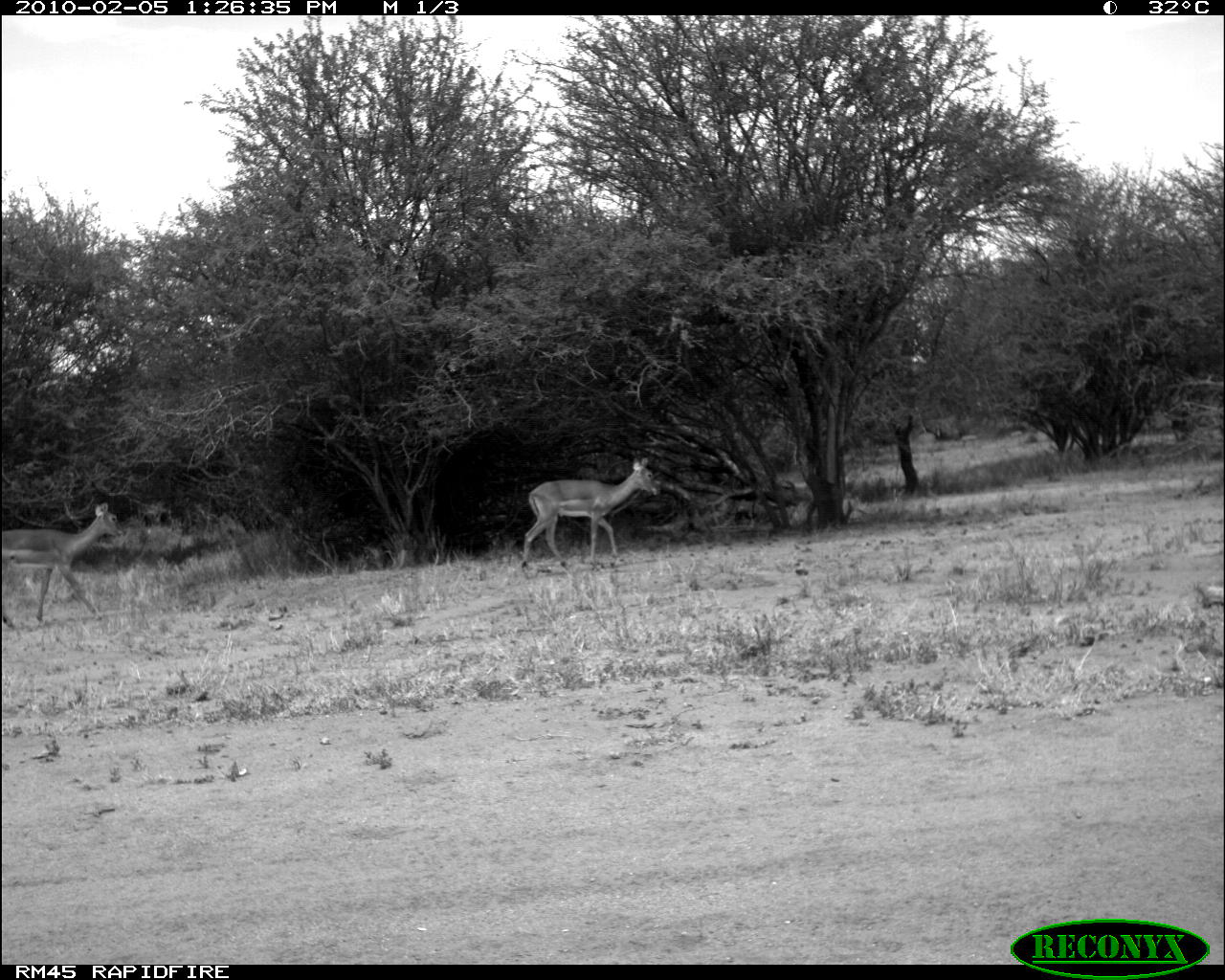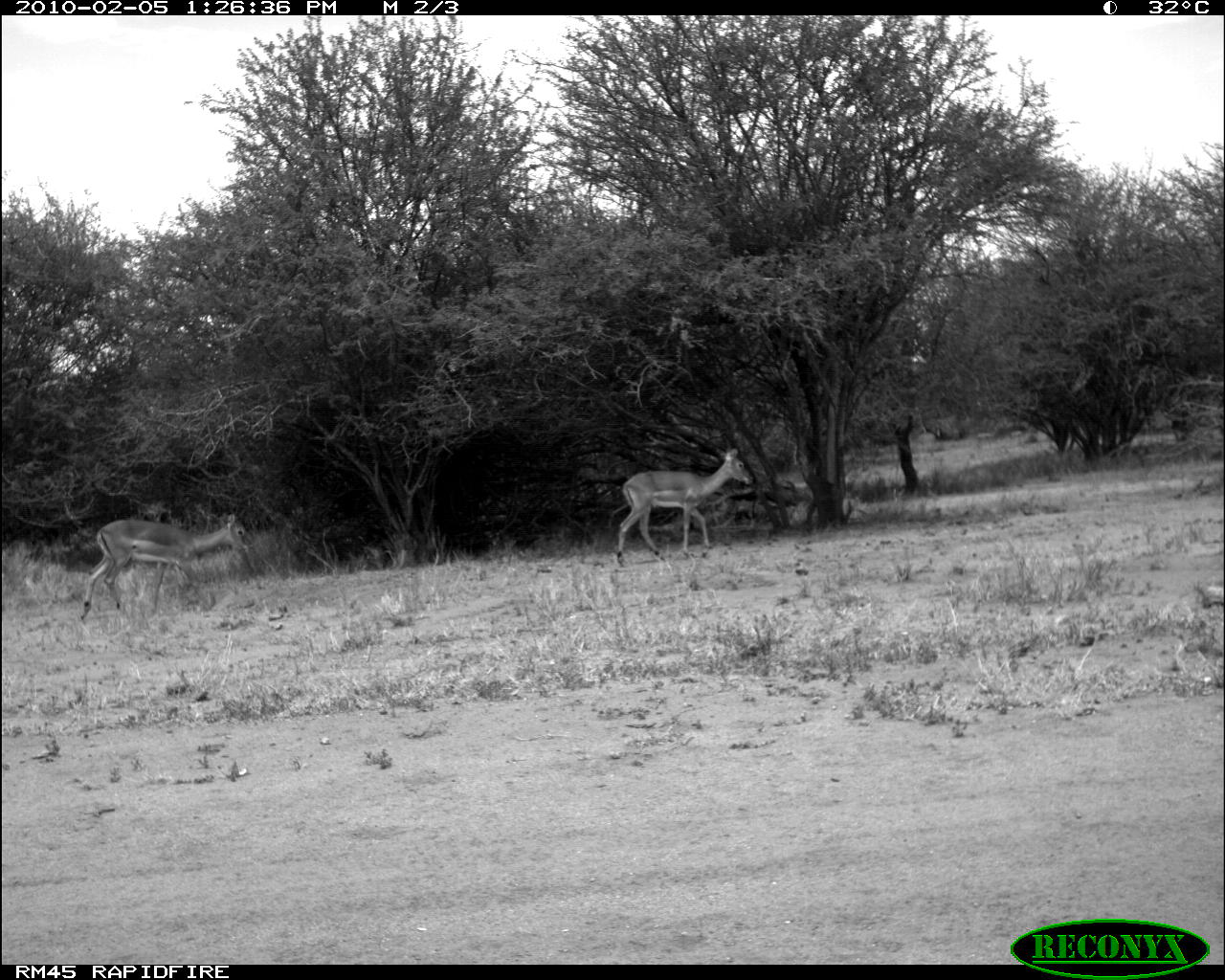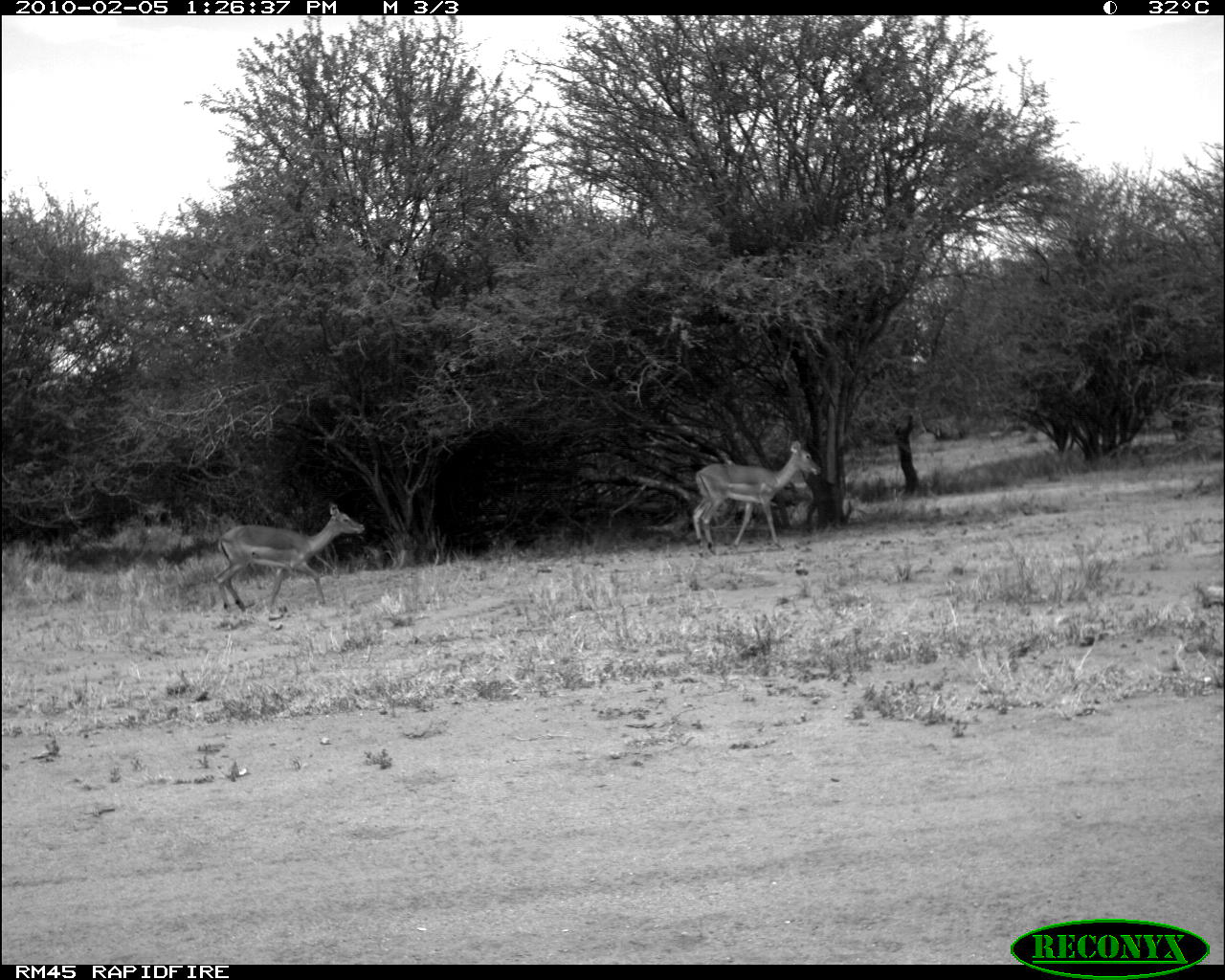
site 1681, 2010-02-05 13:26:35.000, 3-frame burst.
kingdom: Animalia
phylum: Chordata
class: Mammalia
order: Artiodactyla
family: Bovidae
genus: Aepyceros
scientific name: Aepyceros melampus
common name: impala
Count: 2.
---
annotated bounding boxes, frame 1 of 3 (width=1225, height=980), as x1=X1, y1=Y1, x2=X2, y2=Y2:
aepyceros melampus: x1=521, y1=457, x2=662, y2=571; x1=1, y1=503, x2=127, y2=630